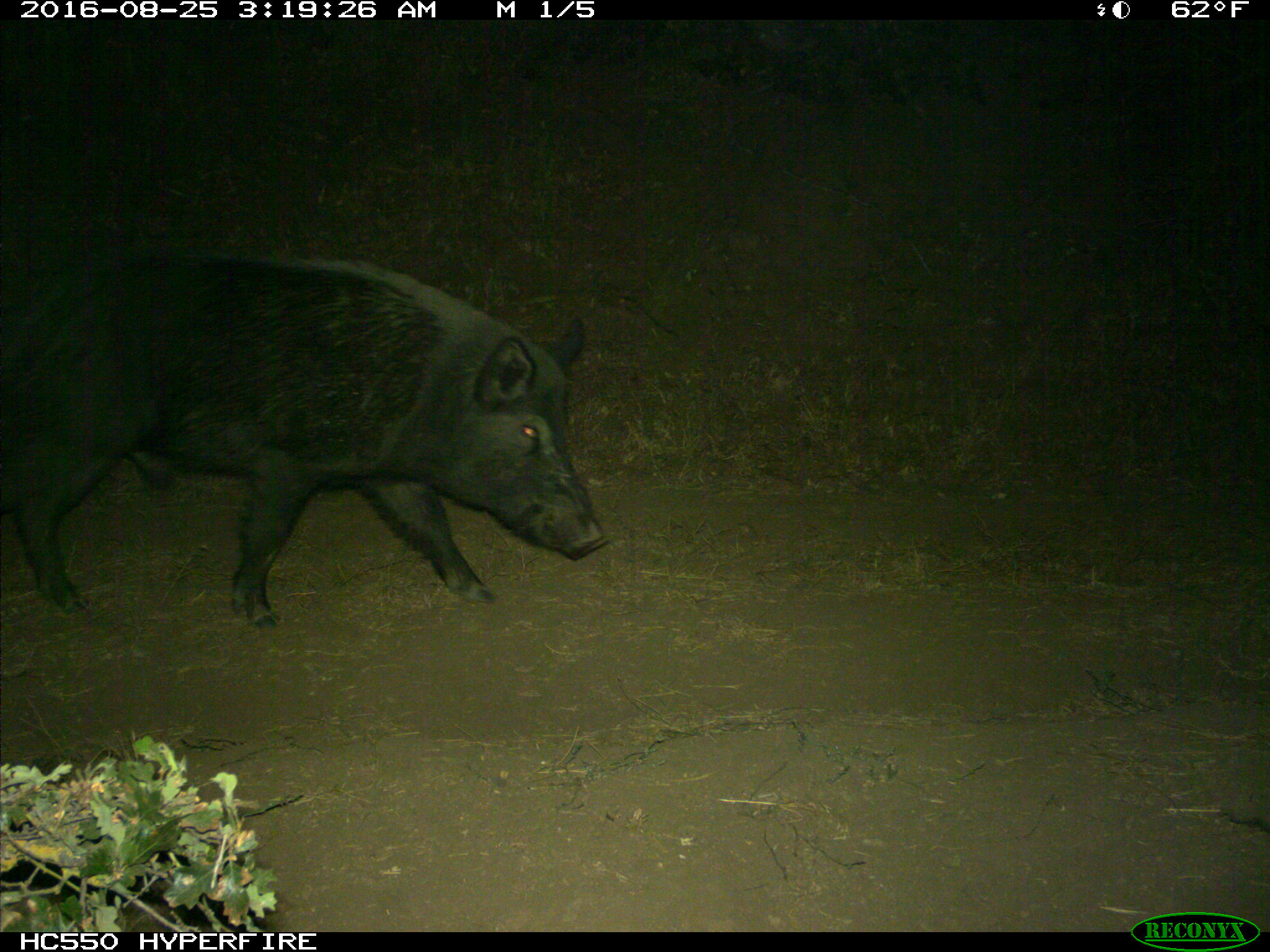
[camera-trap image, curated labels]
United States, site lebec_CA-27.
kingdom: Animalia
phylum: Chordata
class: Mammalia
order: Artiodactyla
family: Suidae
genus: Sus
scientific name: Sus scrofa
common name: wild boar